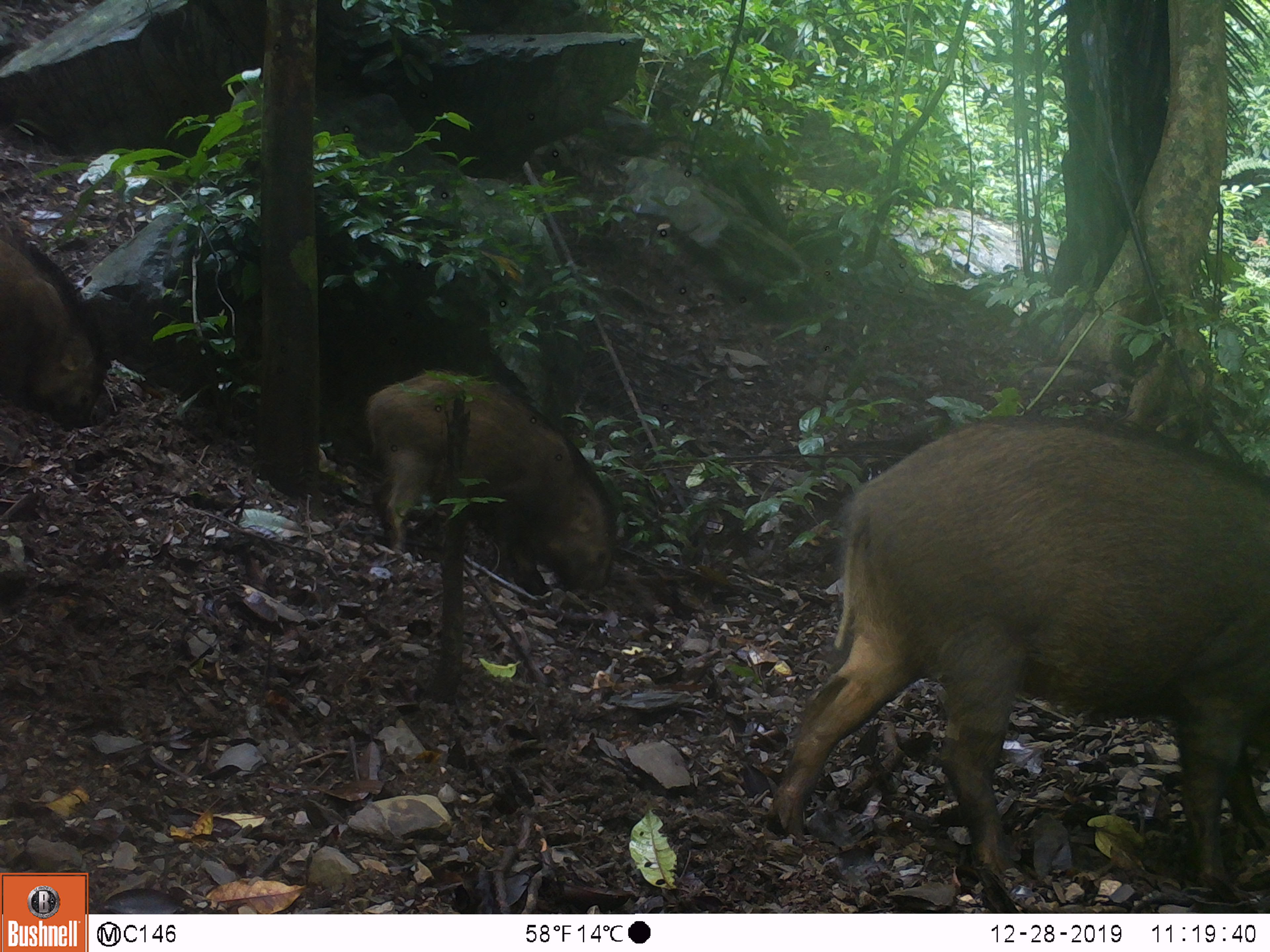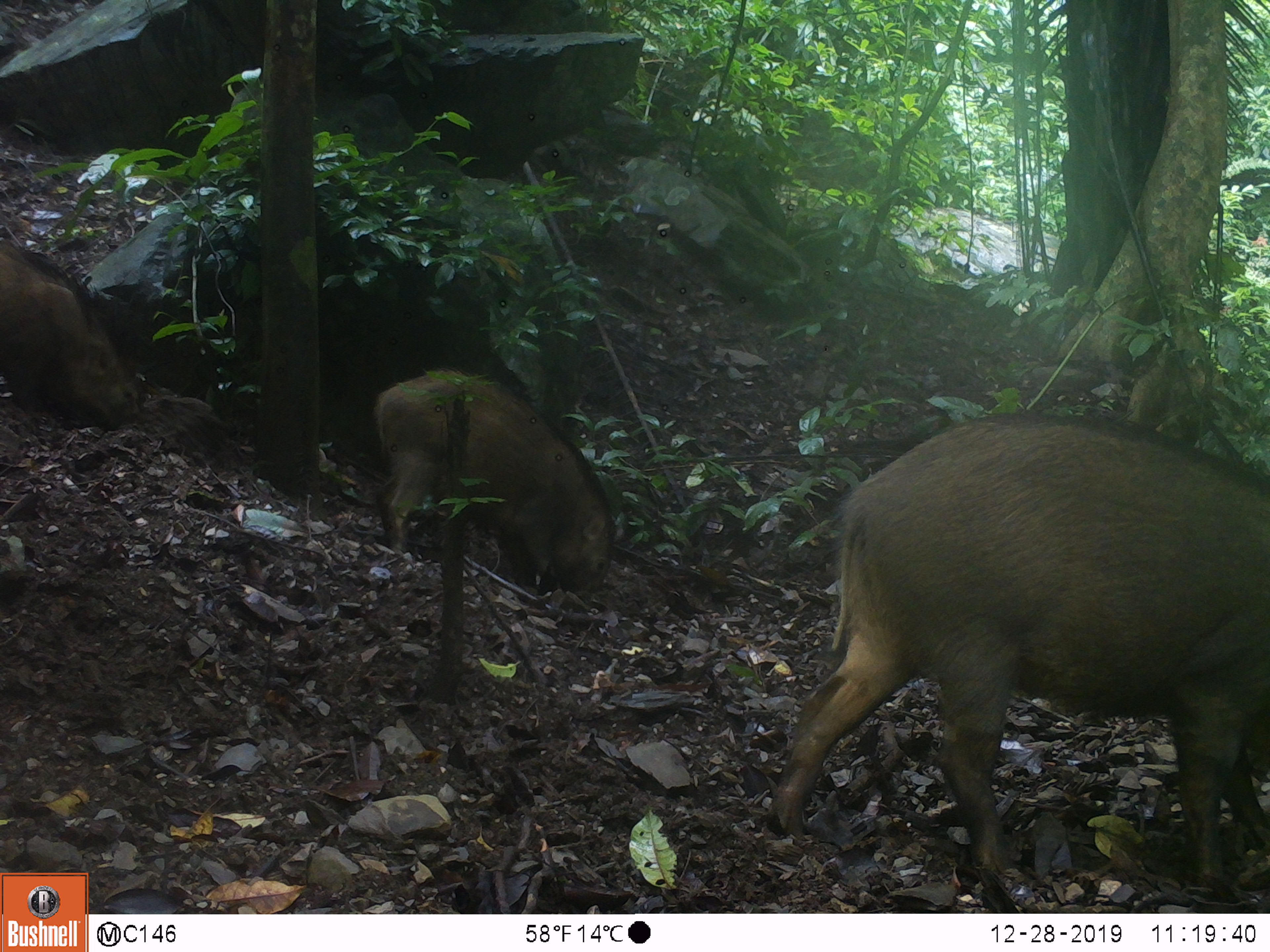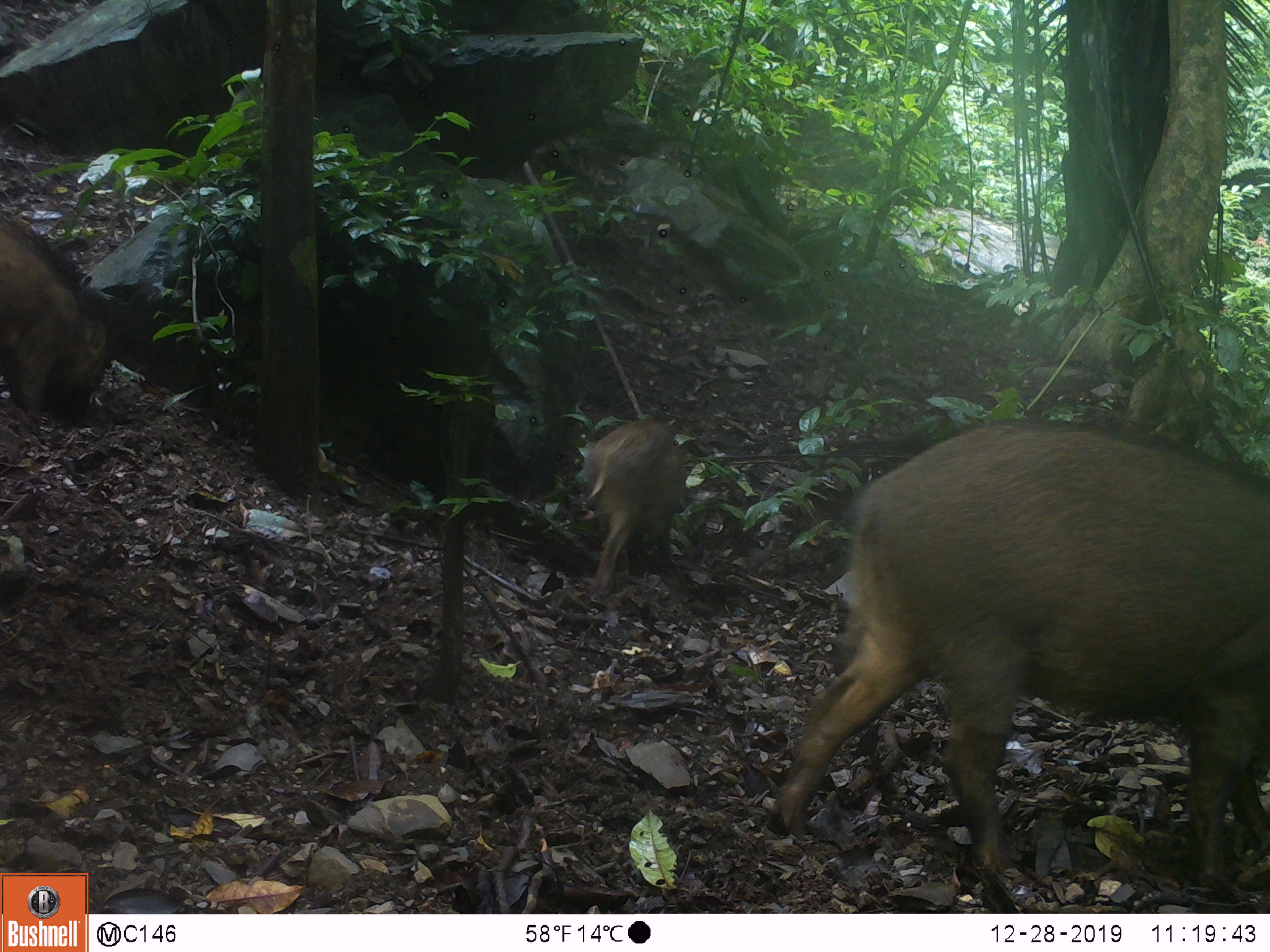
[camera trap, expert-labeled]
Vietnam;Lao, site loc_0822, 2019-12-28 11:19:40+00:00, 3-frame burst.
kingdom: Animalia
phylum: Chordata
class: Mammalia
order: Artiodactyla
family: Suidae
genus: Sus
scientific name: Sus scrofa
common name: eurasian wild pig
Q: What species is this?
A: Eurasian wild pig (Sus scrofa).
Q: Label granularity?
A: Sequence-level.